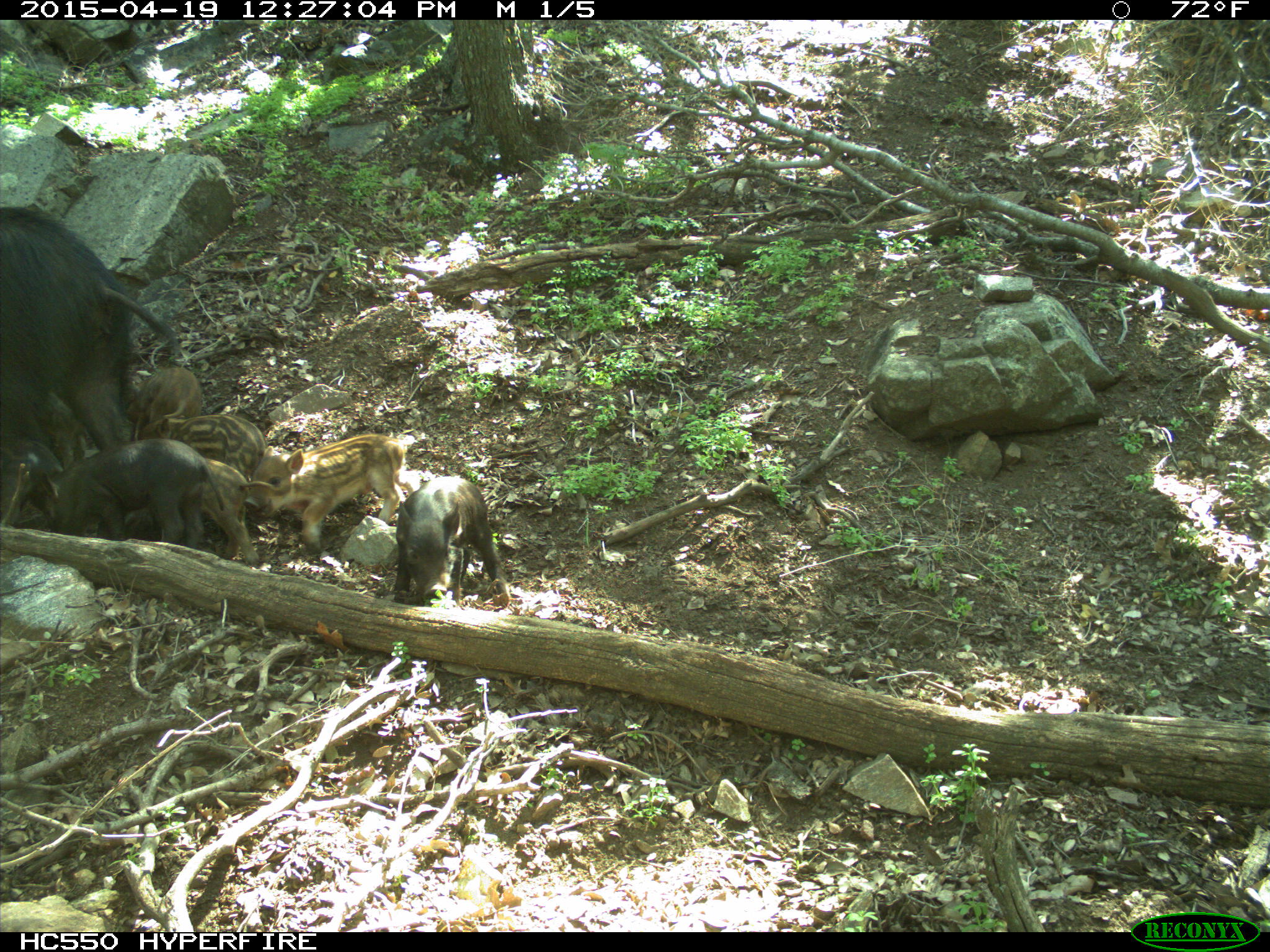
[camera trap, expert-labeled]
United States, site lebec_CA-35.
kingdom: Animalia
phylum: Chordata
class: Mammalia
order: Artiodactyla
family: Suidae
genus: Sus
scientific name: Sus scrofa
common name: wild boar